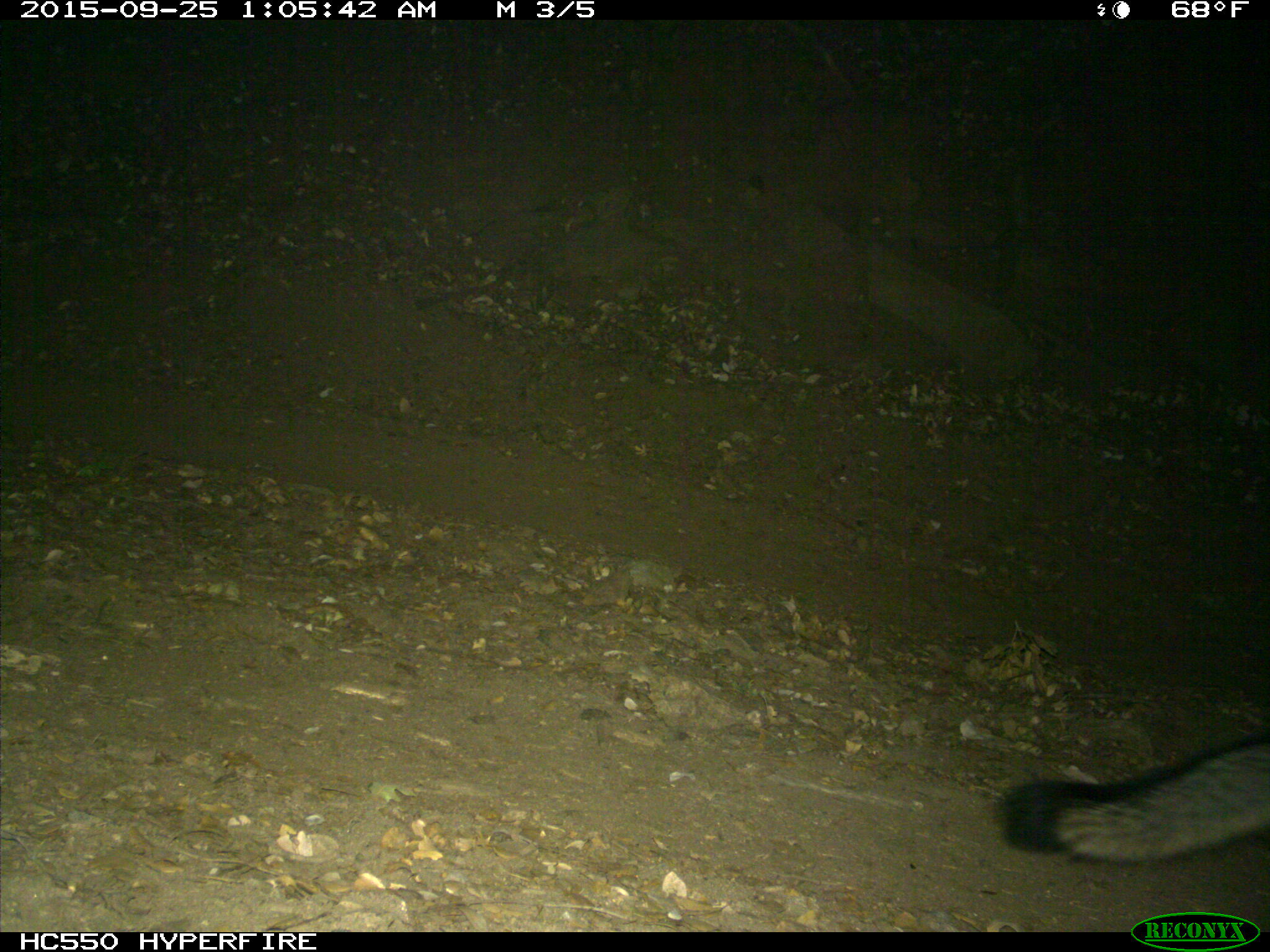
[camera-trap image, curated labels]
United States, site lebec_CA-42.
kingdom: Animalia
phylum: Chordata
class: Mammalia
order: Carnivora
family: Canidae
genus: Urocyon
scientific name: Urocyon cinereoargenteus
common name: gray fox